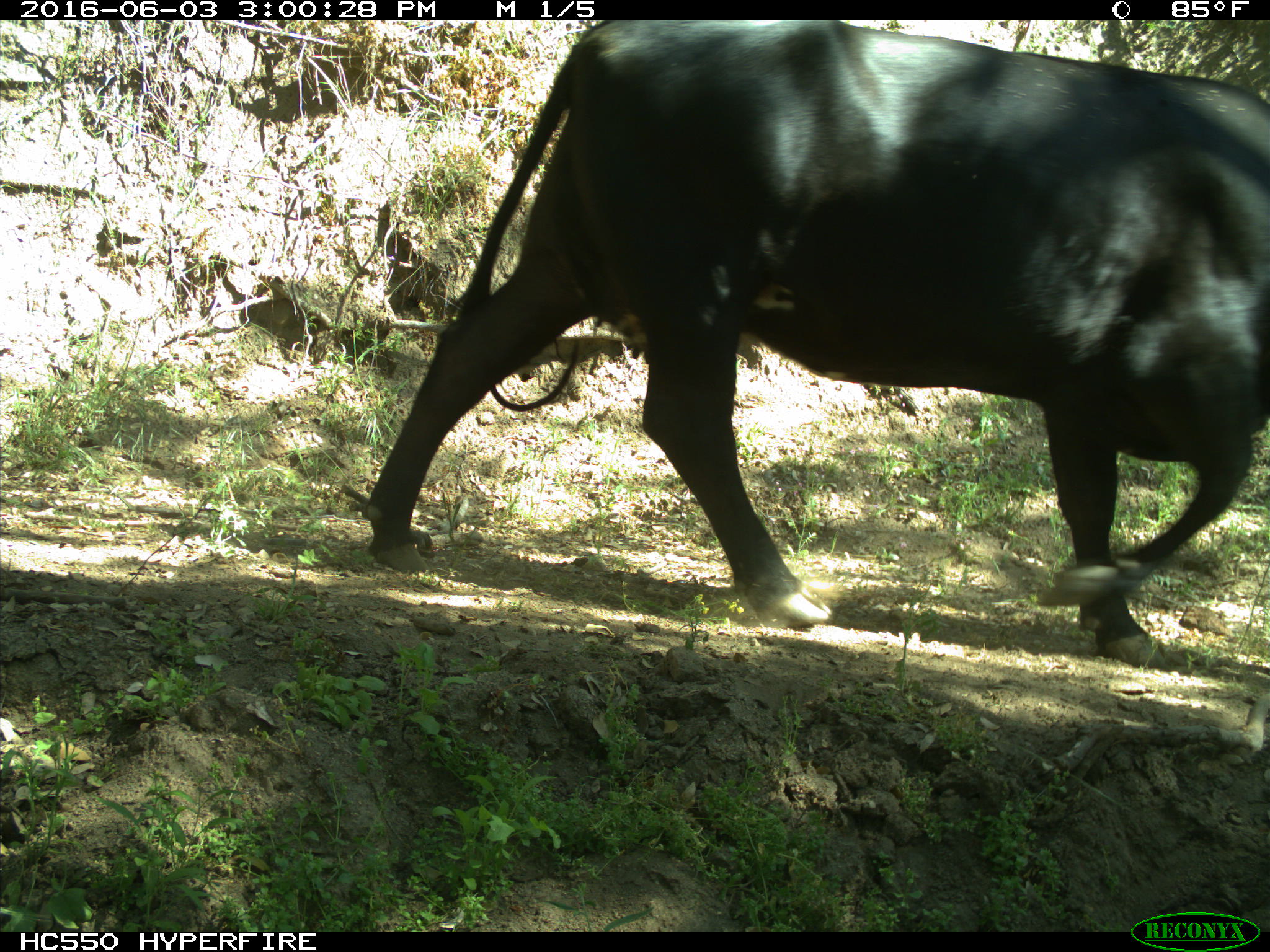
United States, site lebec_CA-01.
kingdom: Animalia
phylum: Chordata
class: Mammalia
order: Artiodactyla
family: Bovidae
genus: Bos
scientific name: Bos taurus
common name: domestic cow